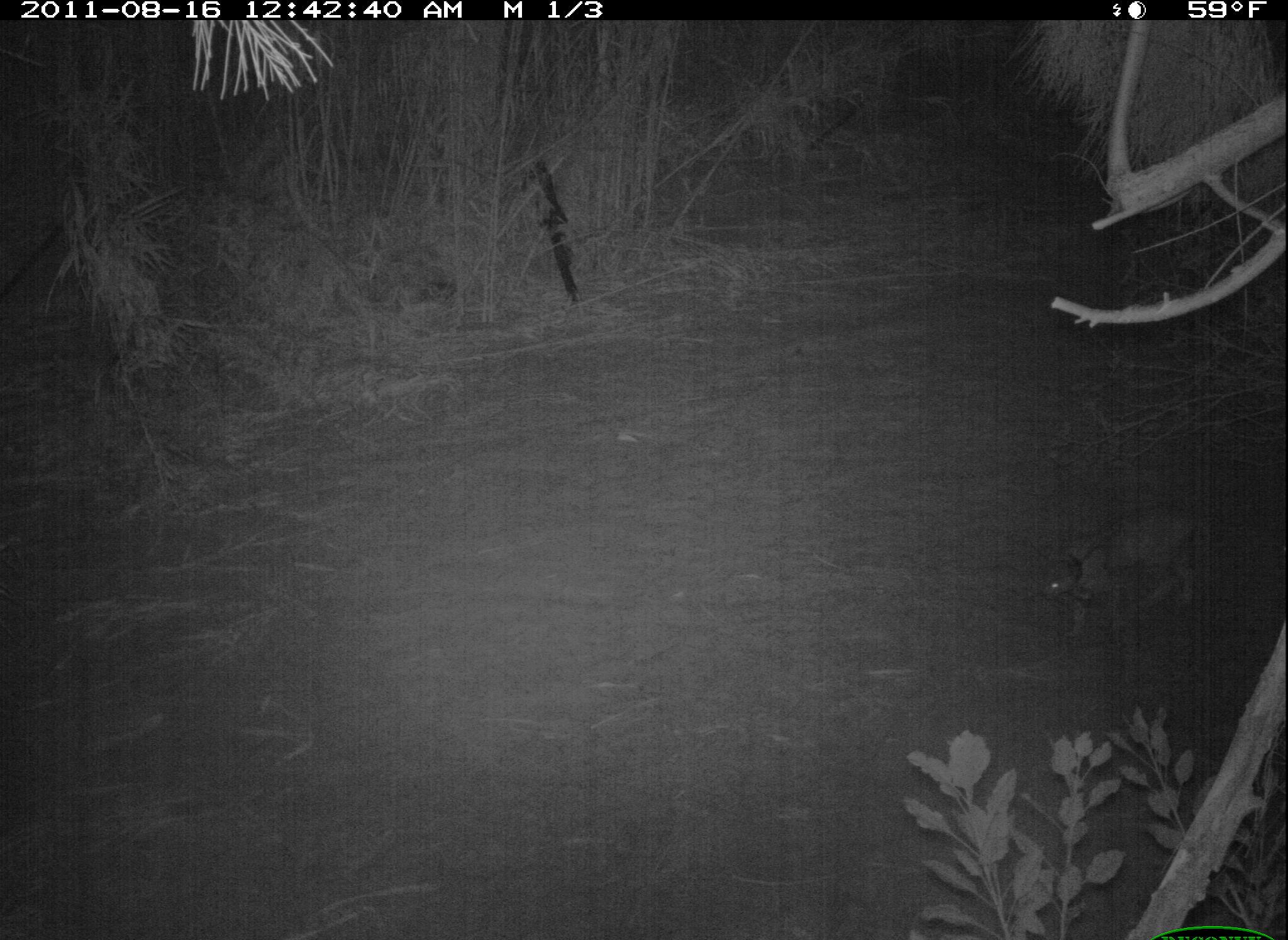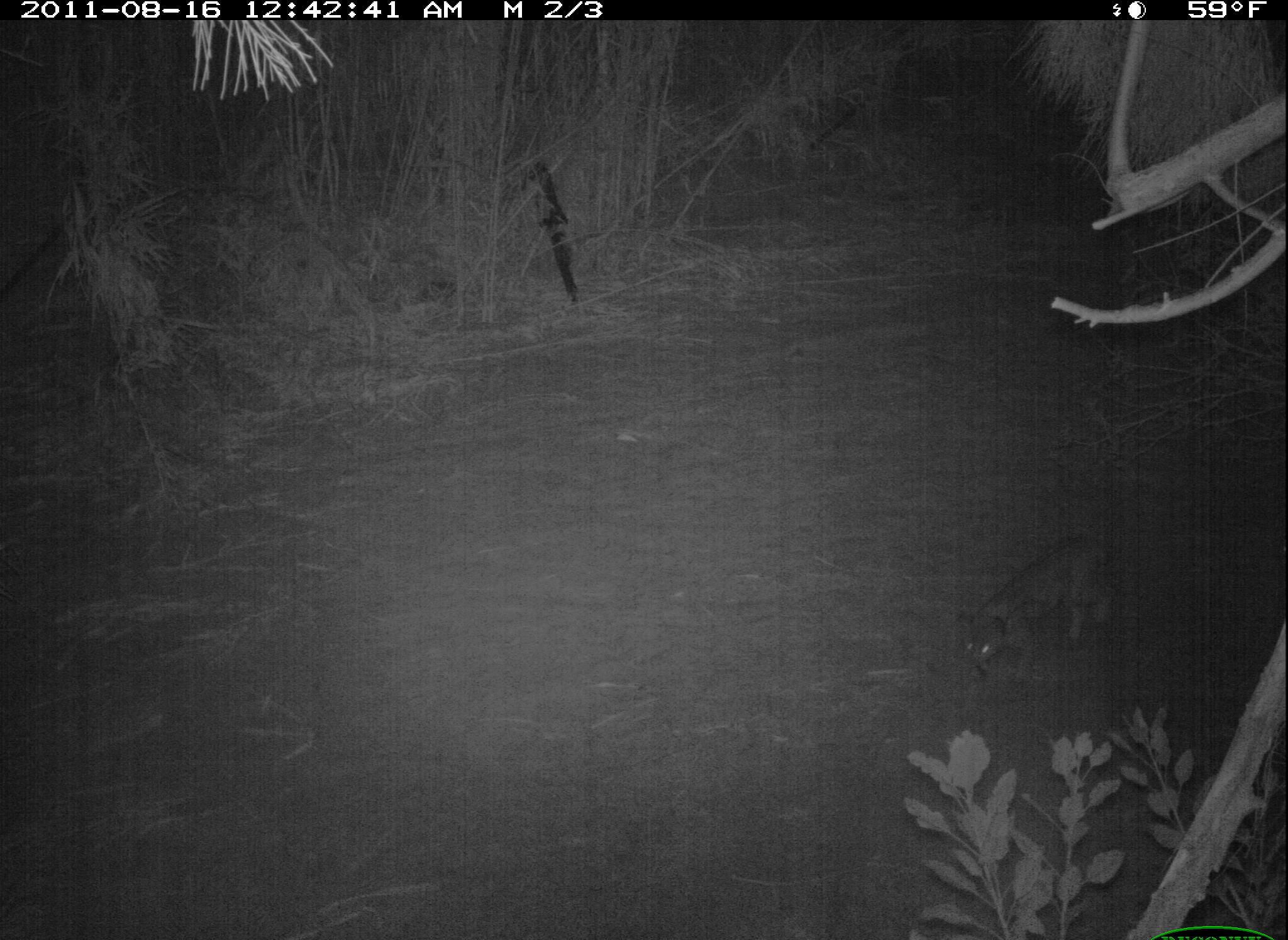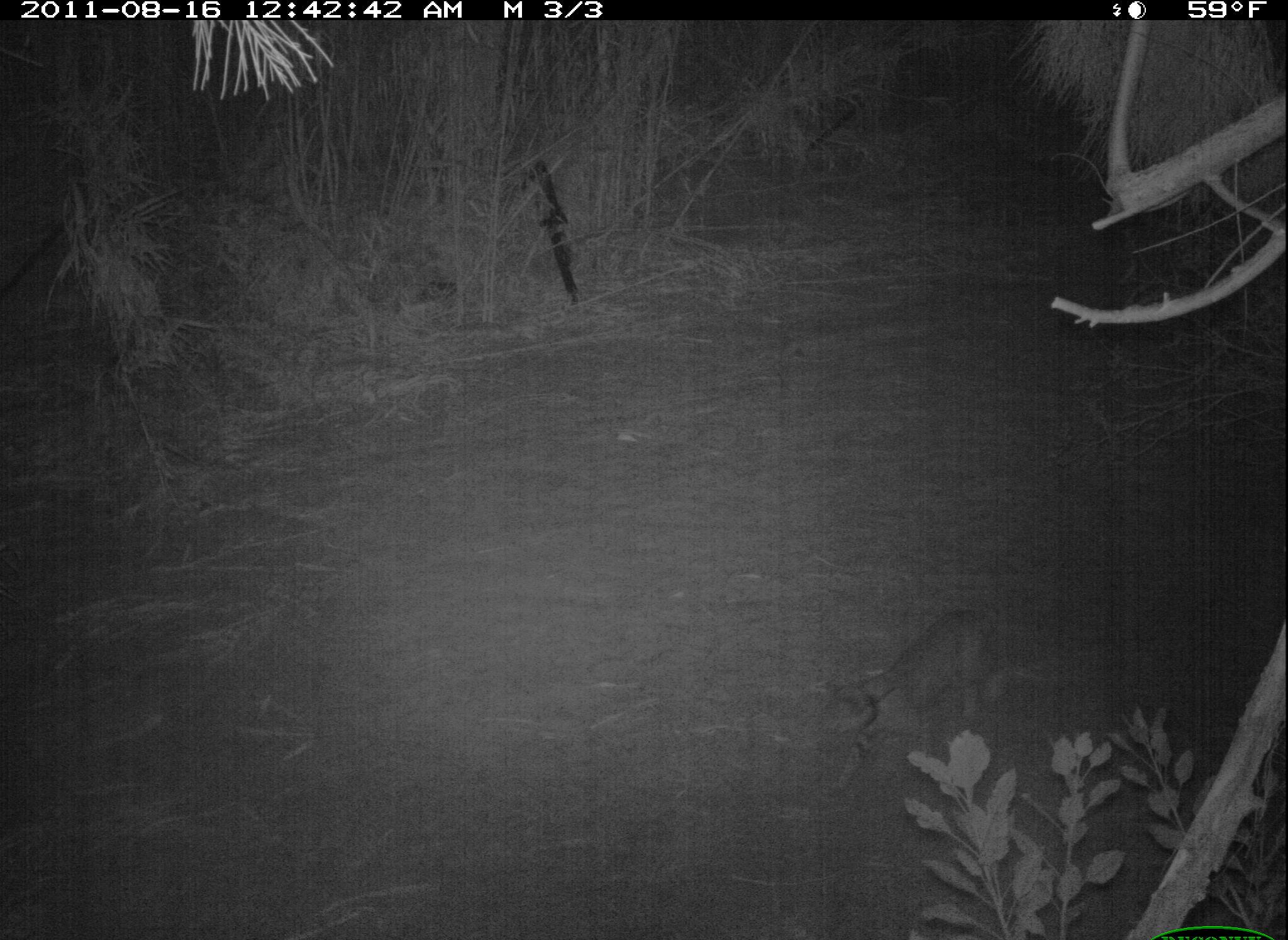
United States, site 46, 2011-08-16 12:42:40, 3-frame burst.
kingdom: Animalia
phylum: Chordata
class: Mammalia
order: Carnivora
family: Felidae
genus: Lynx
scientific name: Lynx rufus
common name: bobcat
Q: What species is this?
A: Bobcat (Lynx rufus).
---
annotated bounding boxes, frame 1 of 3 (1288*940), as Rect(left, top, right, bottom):
bobcat: Rect(1034, 494, 1209, 655)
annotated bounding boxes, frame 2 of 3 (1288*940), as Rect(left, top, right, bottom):
bobcat: Rect(942, 500, 1153, 686)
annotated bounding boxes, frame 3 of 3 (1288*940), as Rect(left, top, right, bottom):
bobcat: Rect(805, 591, 1022, 809)